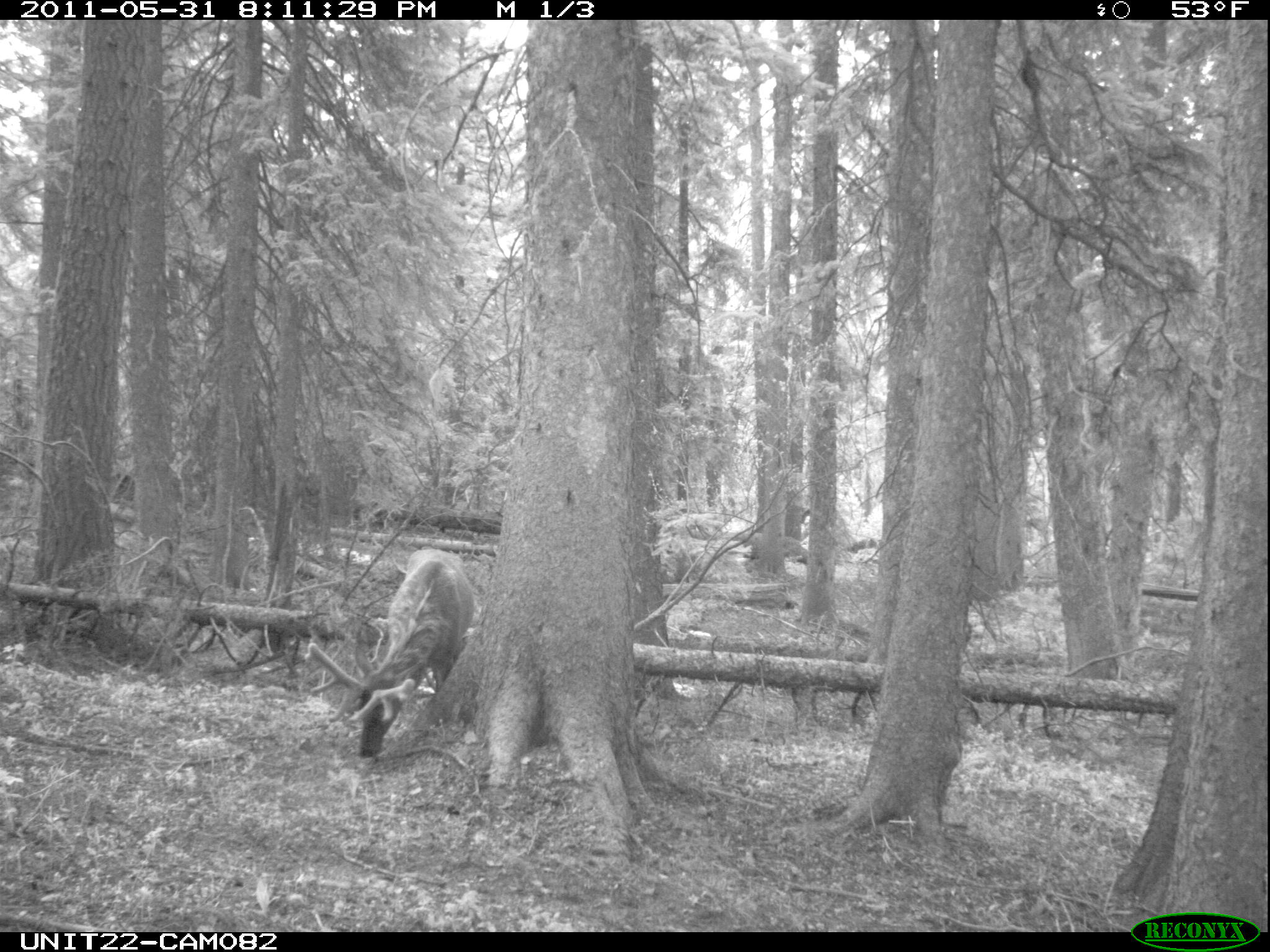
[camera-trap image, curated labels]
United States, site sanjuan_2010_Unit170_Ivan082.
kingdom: Animalia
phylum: Chordata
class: Mammalia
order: Artiodactyla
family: Cervidae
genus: Cervus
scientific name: Cervus elaphus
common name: red deer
Cervus elaphus (red deer).